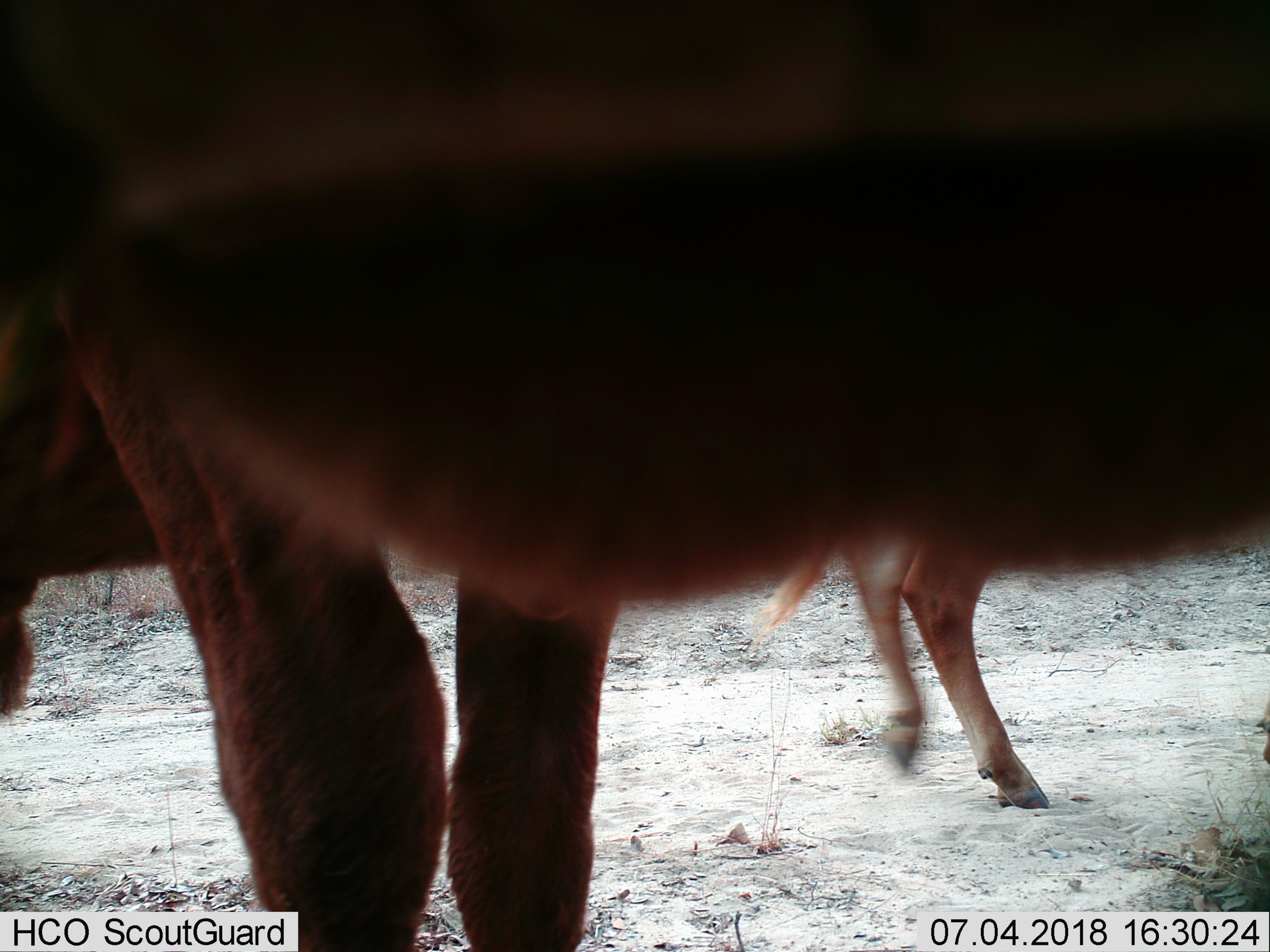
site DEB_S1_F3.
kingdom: Animalia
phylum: Chordata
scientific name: Vertebrata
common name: domestic animal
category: domesticanimal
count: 3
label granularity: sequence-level